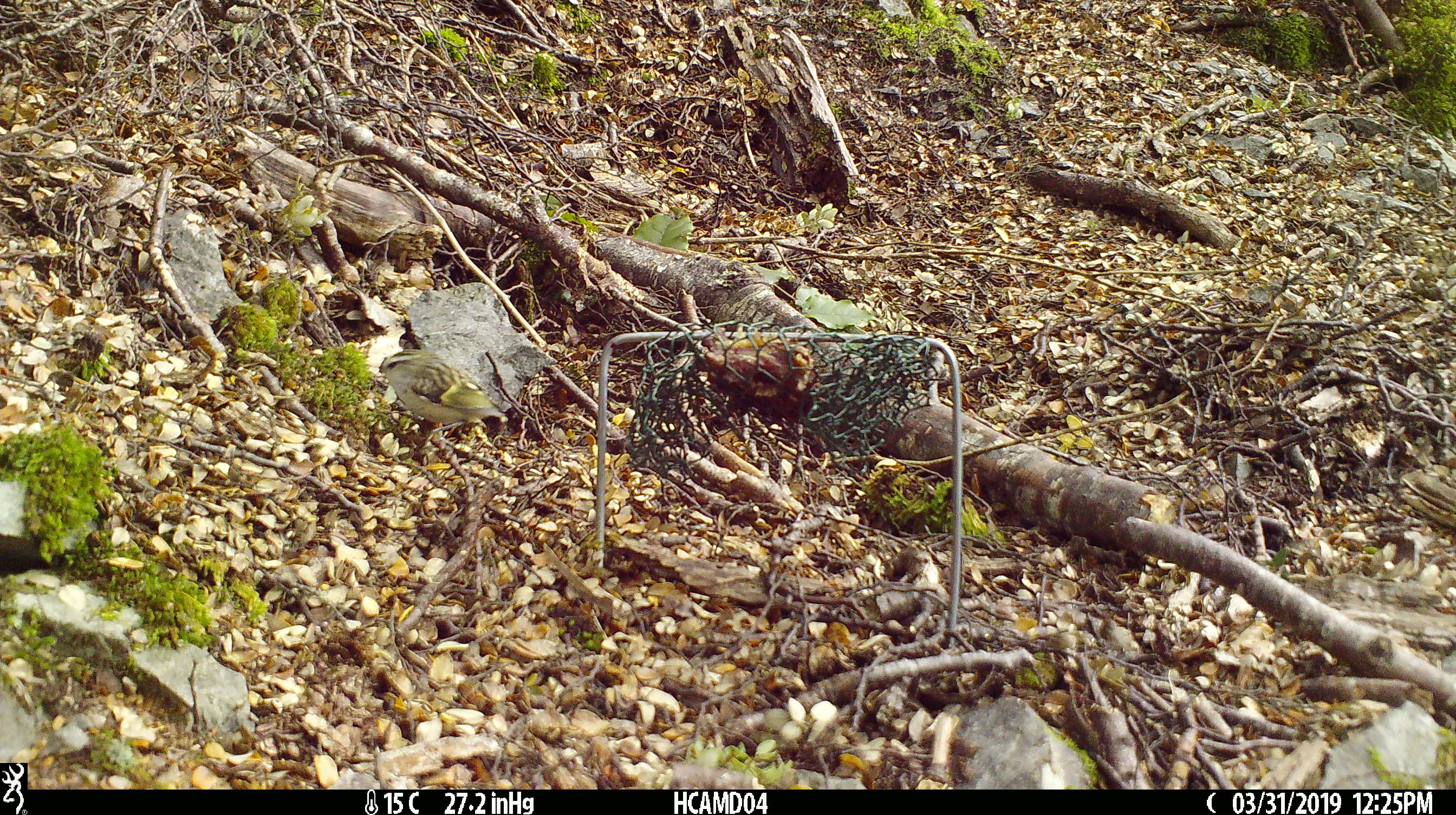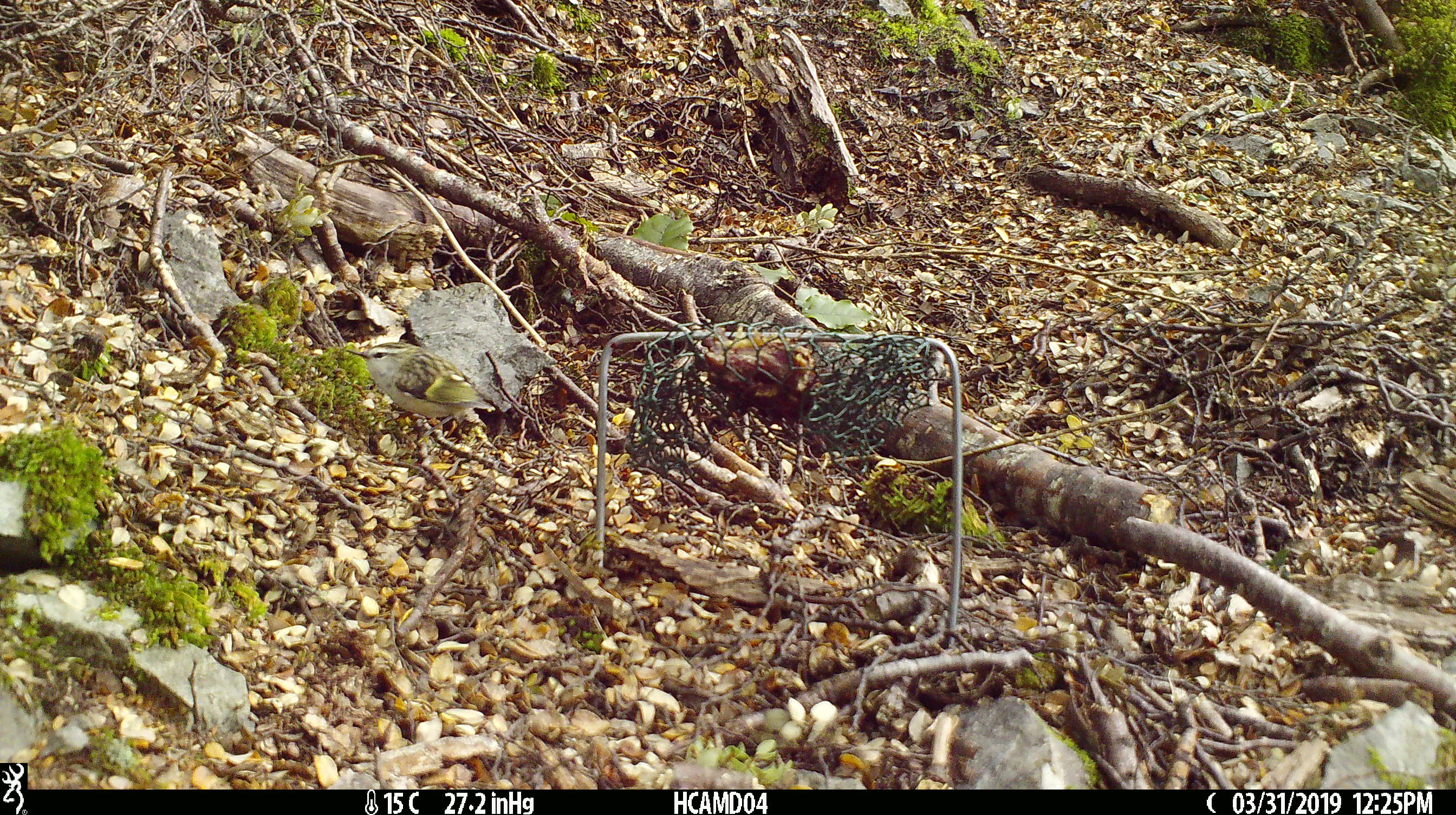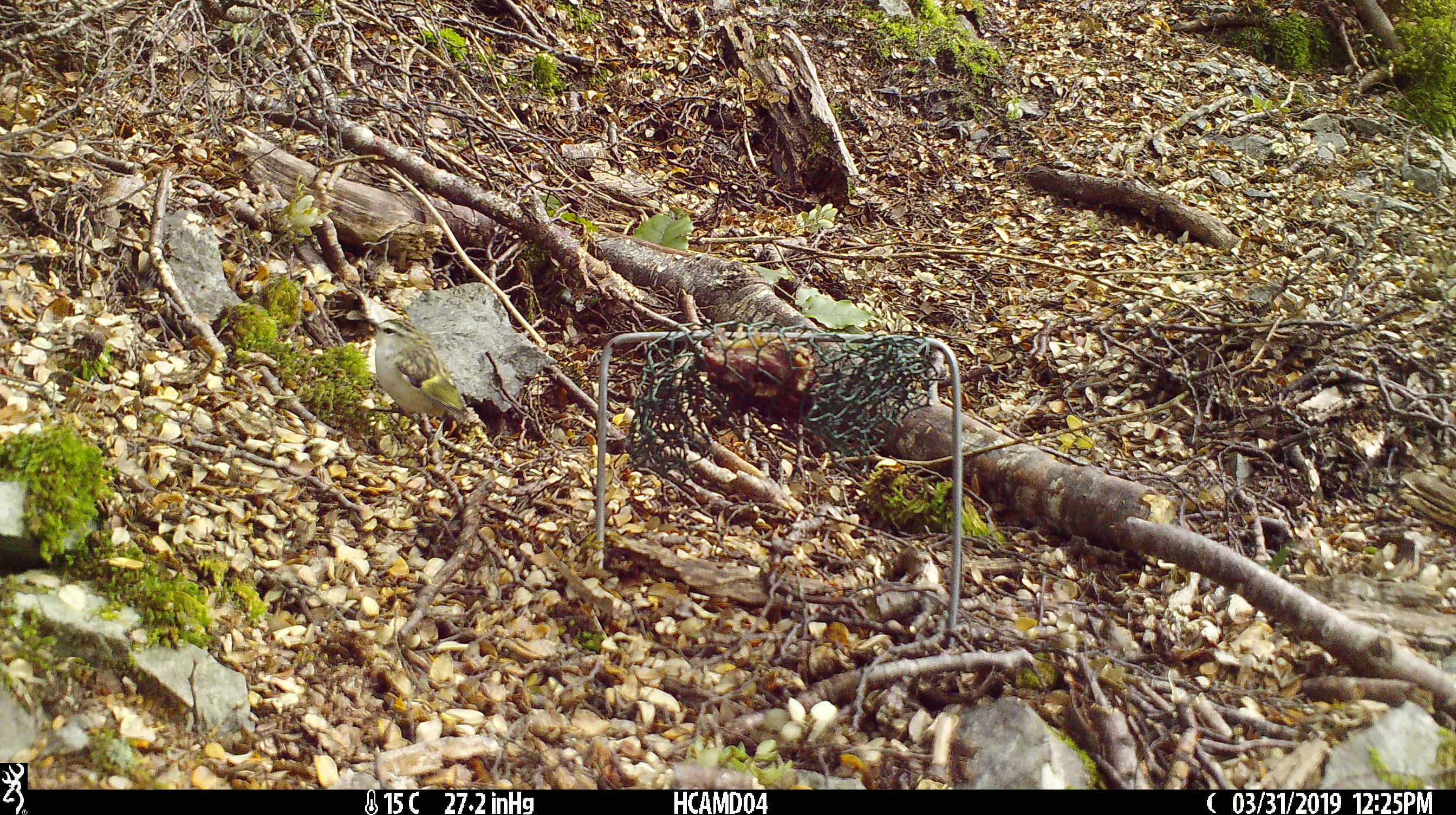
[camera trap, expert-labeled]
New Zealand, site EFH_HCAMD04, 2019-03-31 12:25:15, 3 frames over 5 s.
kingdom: Animalia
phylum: Chordata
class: Aves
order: Passeriformes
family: Acanthisittidae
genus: Acanthisitta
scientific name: Acanthisitta chloris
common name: rifleman